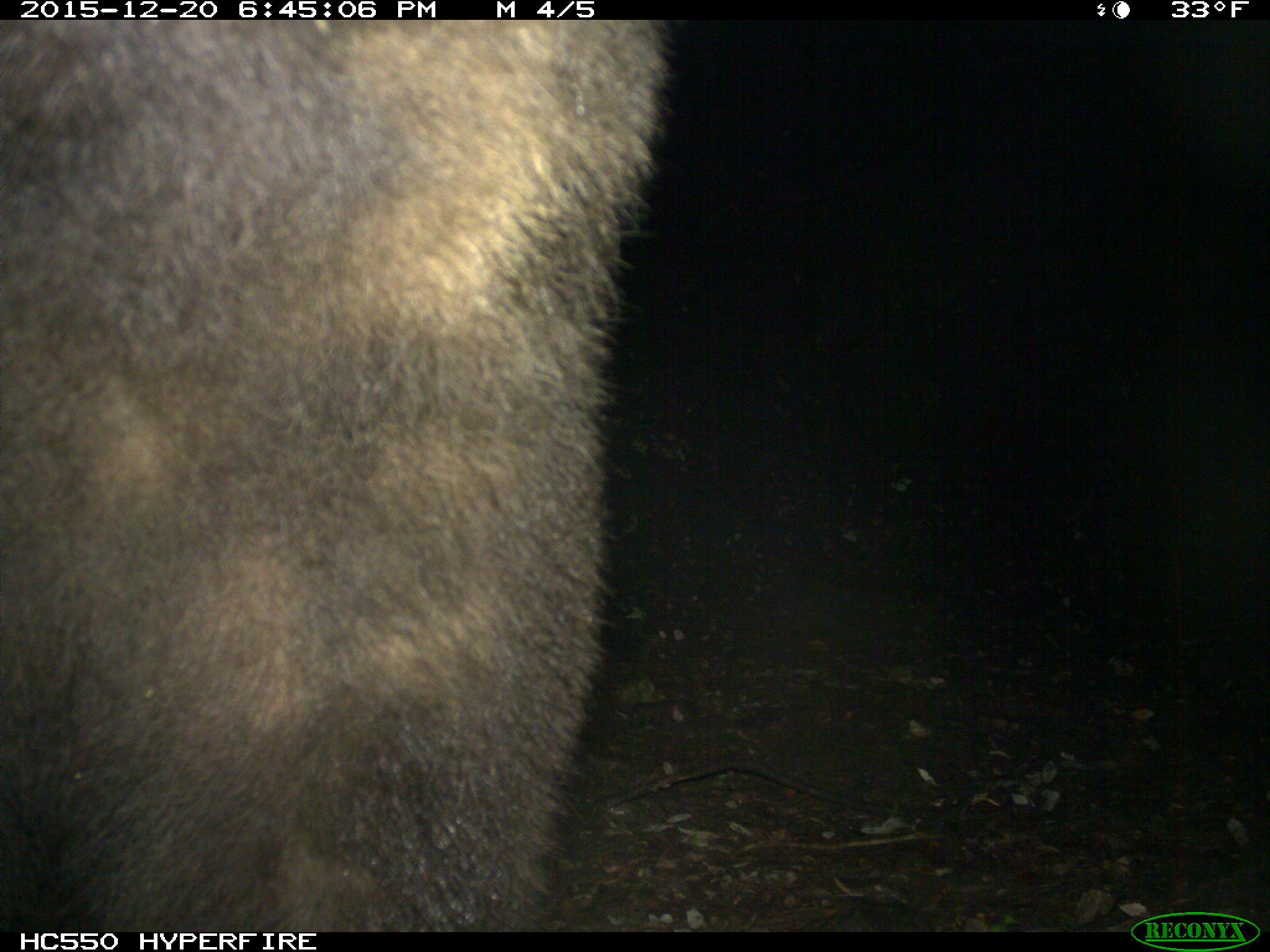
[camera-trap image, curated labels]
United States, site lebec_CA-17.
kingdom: Animalia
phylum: Chordata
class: Mammalia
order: Carnivora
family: Ursidae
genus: Ursus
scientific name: Ursus americanus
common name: american black bear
Ursus americanus (american black bear).